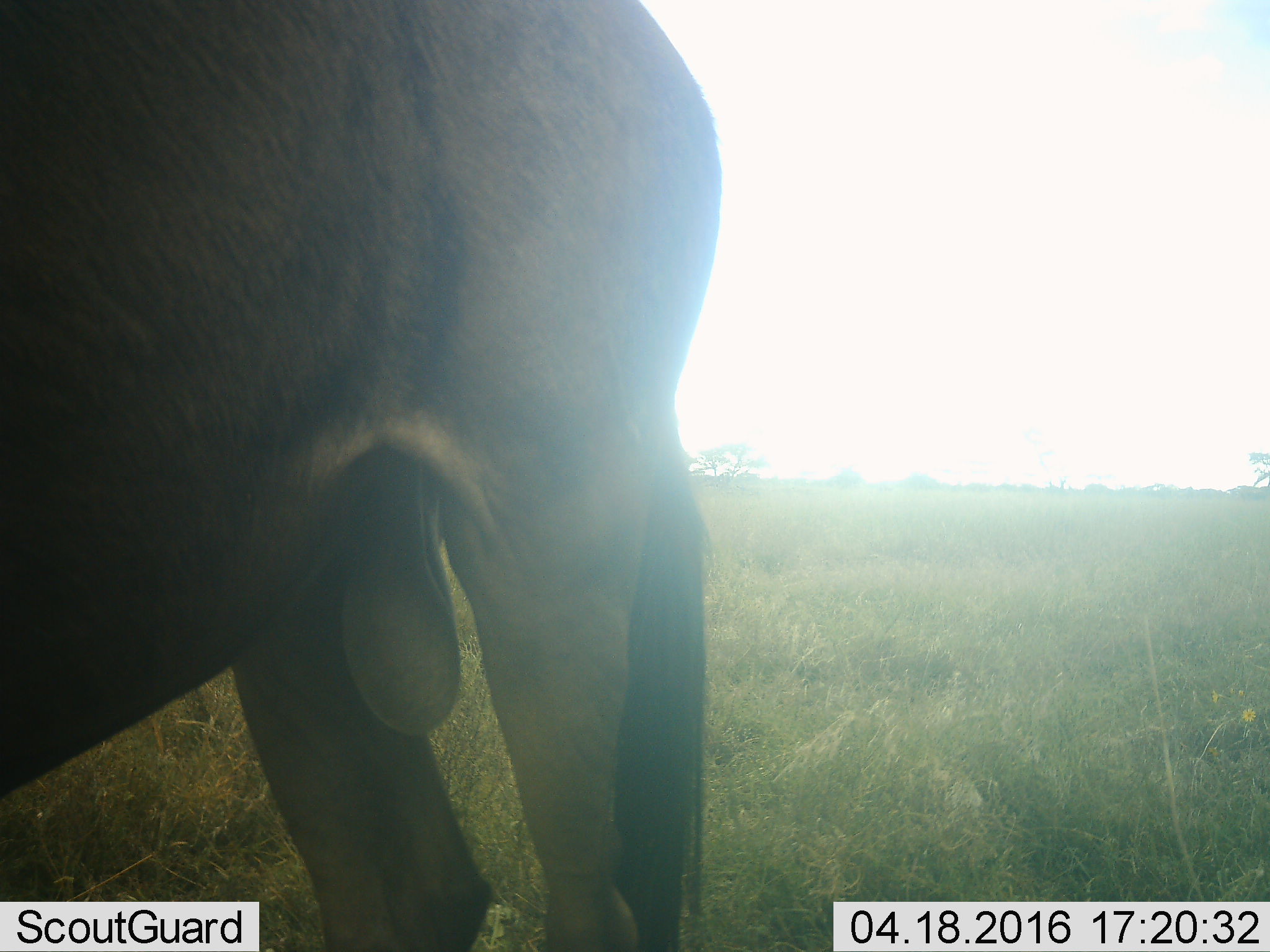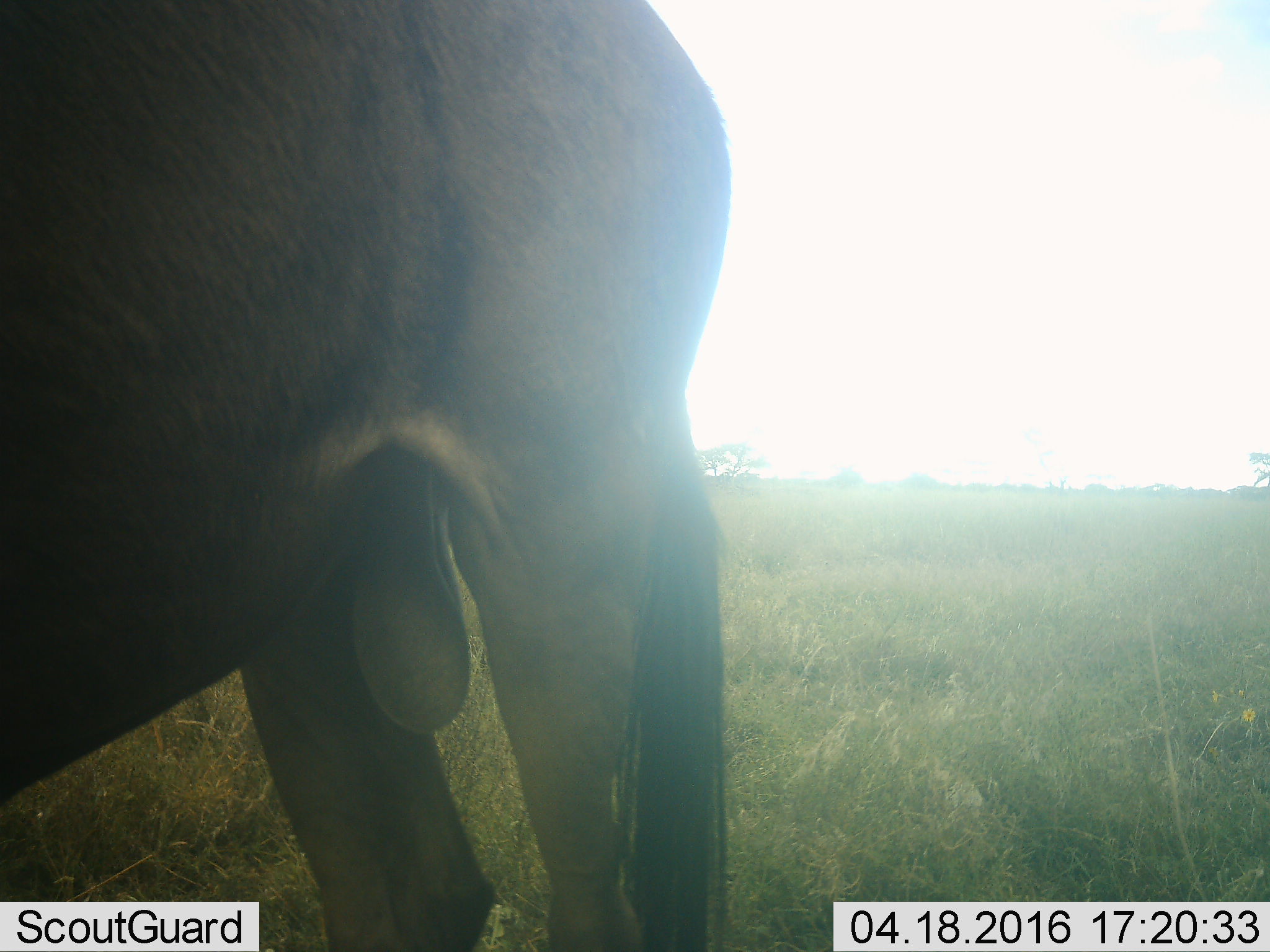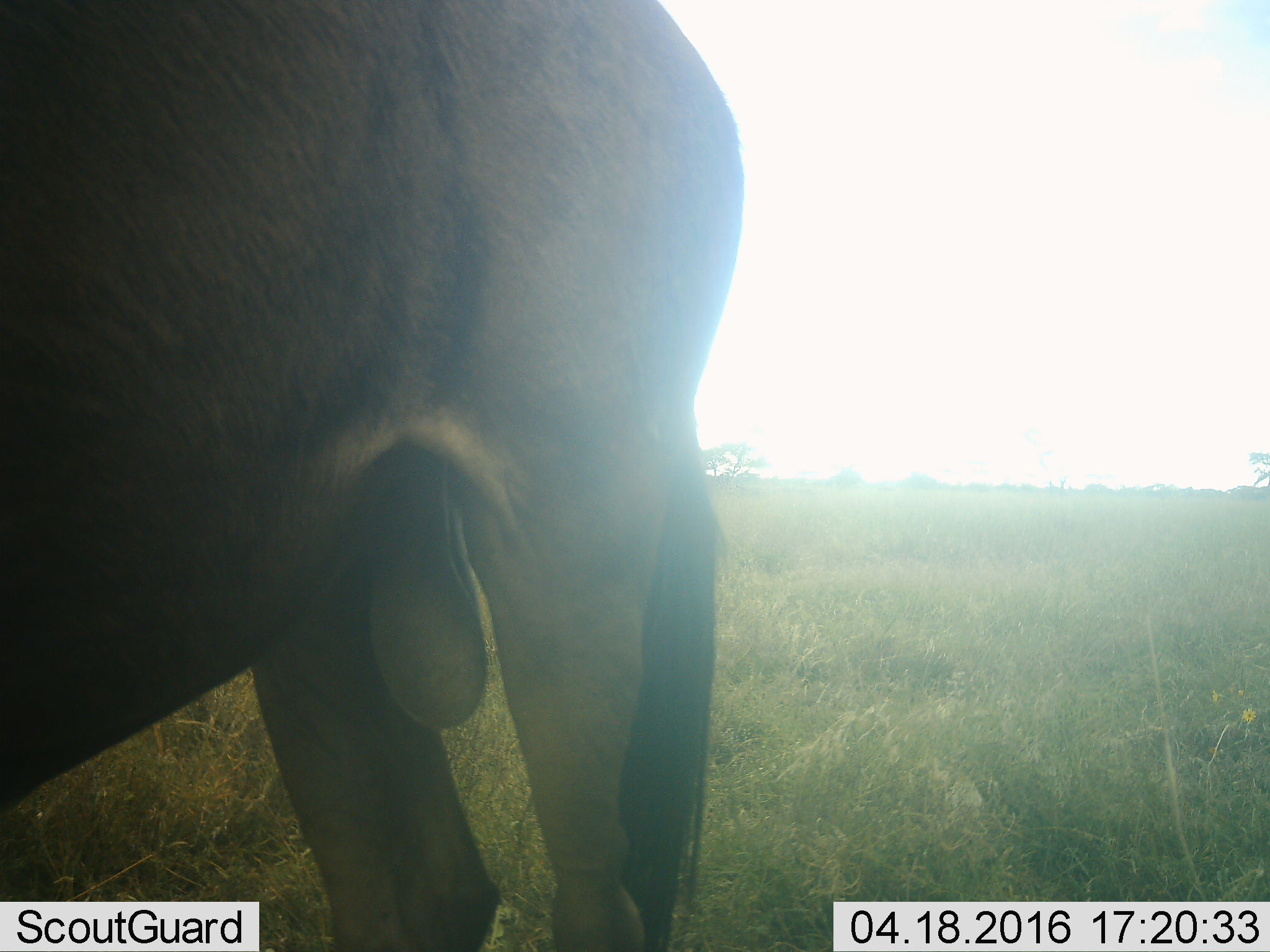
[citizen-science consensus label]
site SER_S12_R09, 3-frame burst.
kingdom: Animalia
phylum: Chordata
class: Mammalia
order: Artiodactyla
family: Bovidae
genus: Connochaetes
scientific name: Connochaetes taurinus taurinus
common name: blue wildebeest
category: wildebeestblue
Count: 1.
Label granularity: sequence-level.